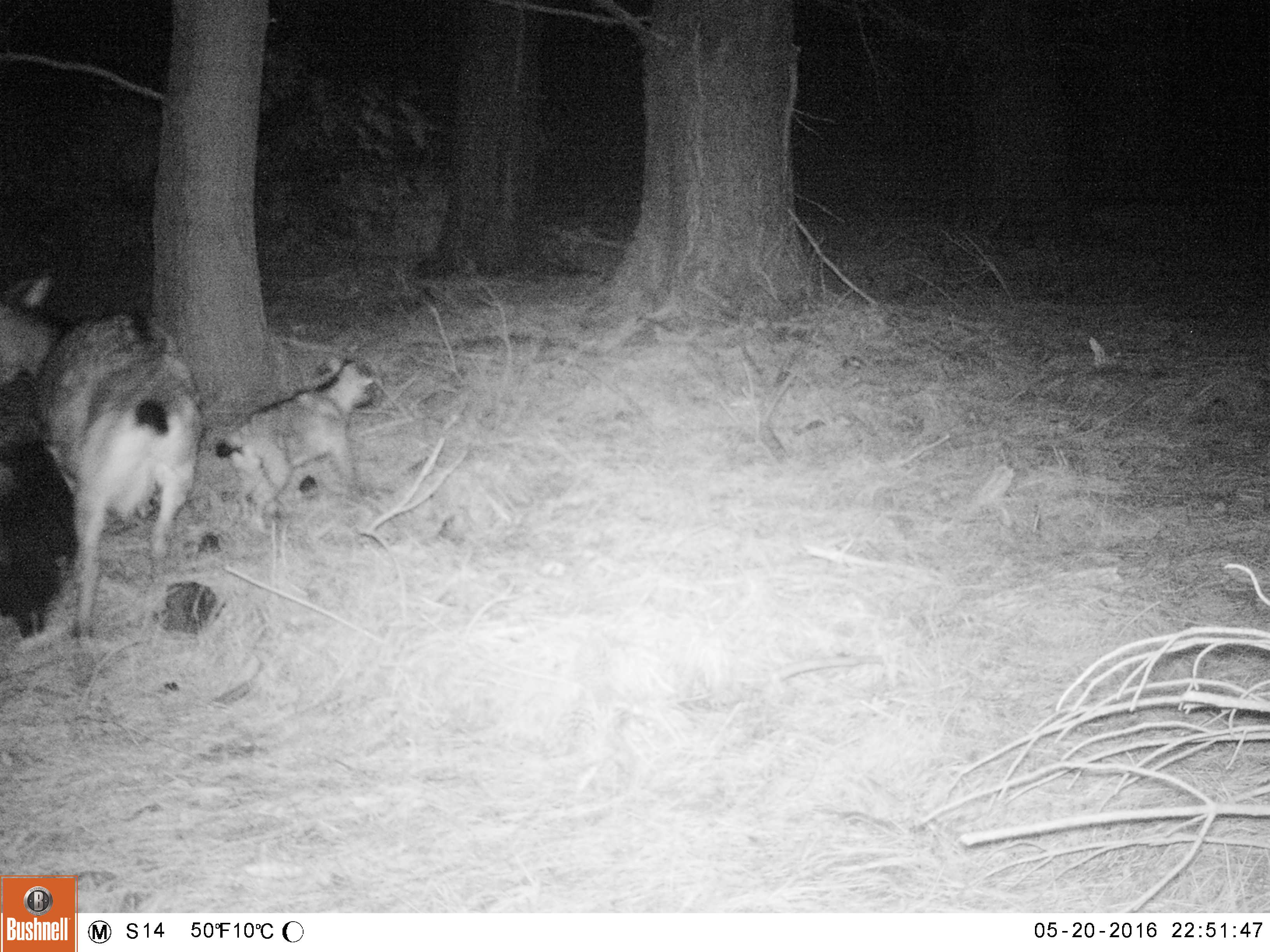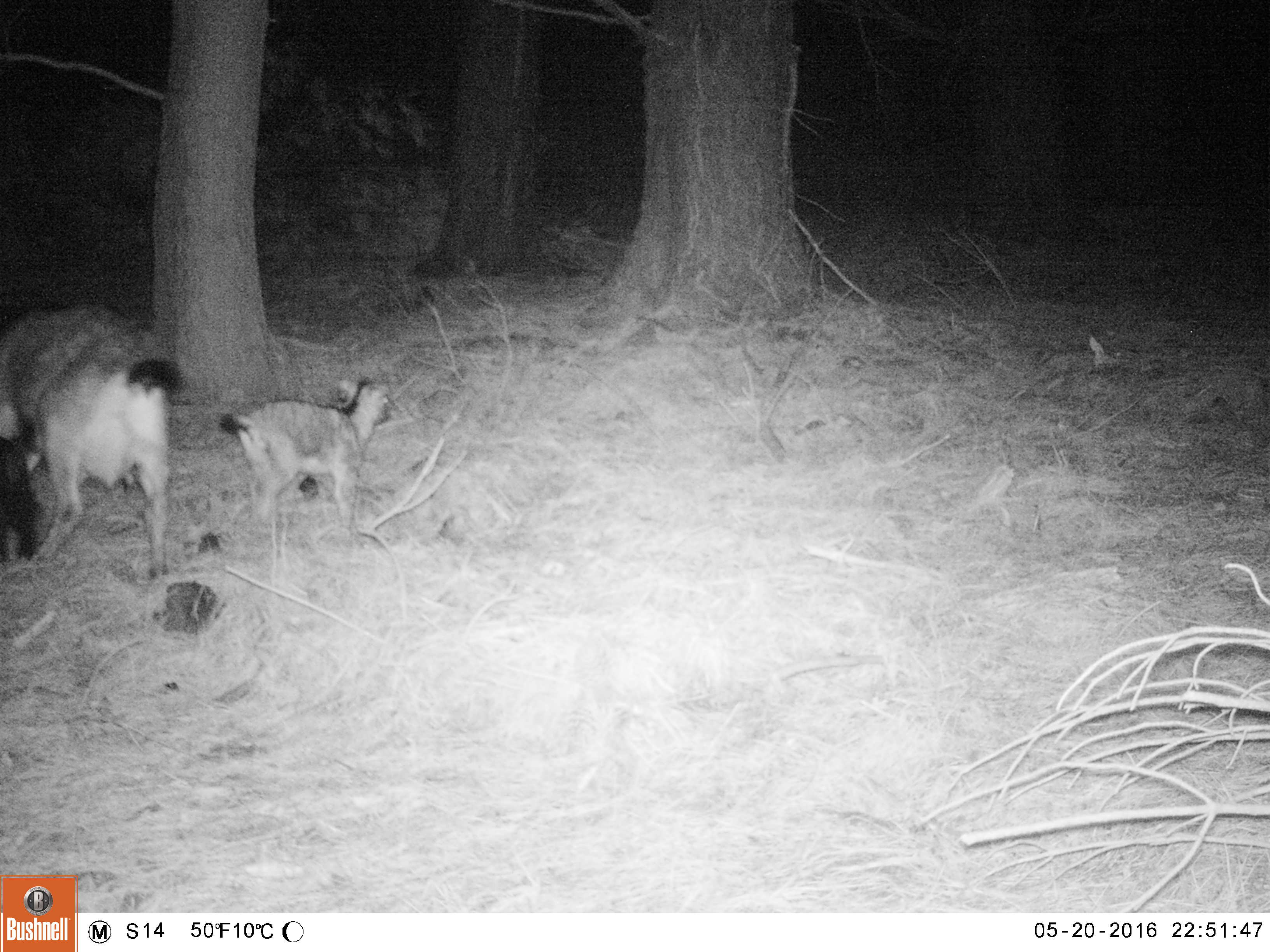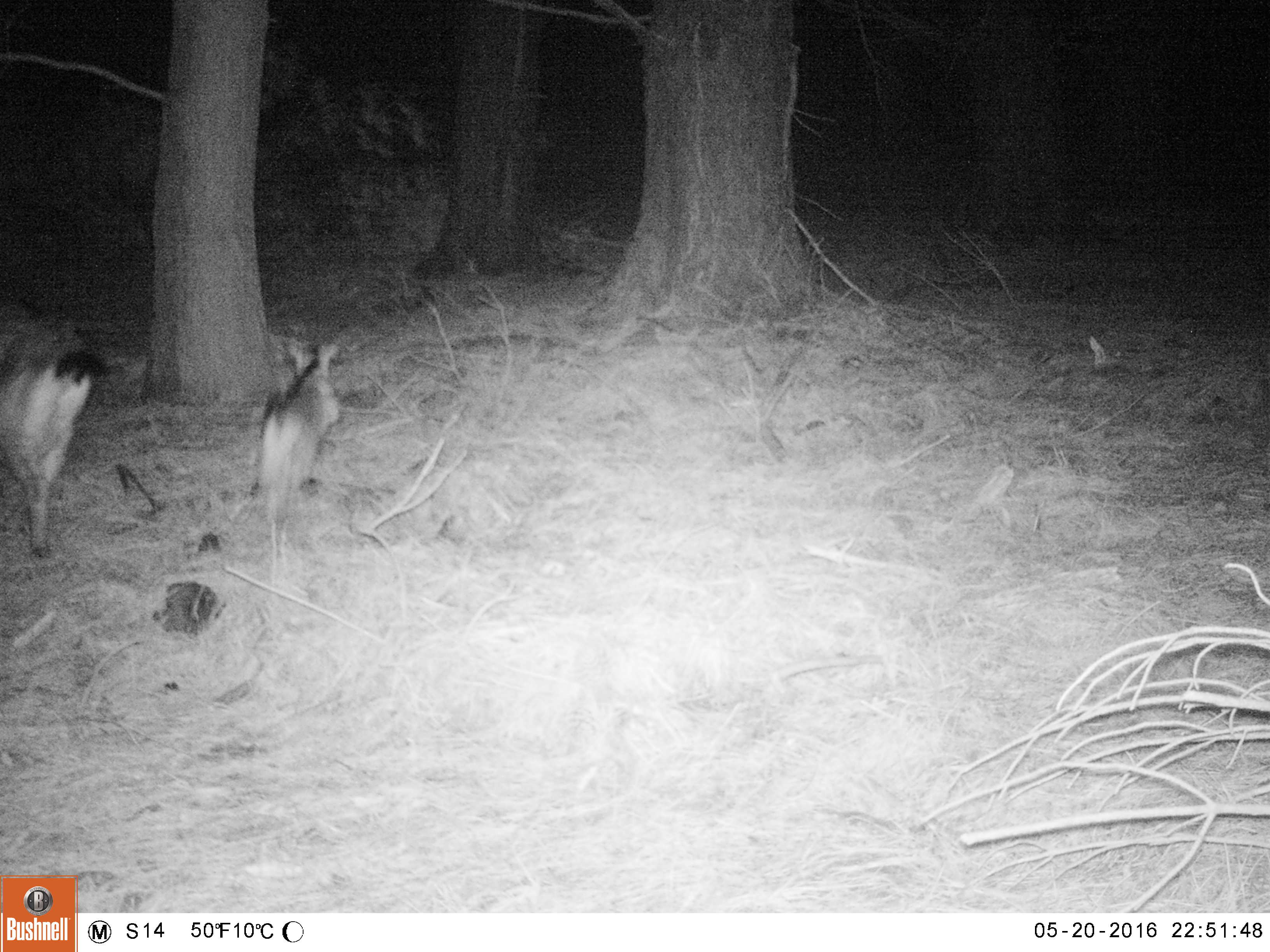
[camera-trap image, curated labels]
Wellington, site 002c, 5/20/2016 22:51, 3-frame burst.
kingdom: Animalia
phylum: Chordata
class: Mammalia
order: Artiodactyla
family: Bovidae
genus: Capra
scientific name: Capra hircus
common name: goat